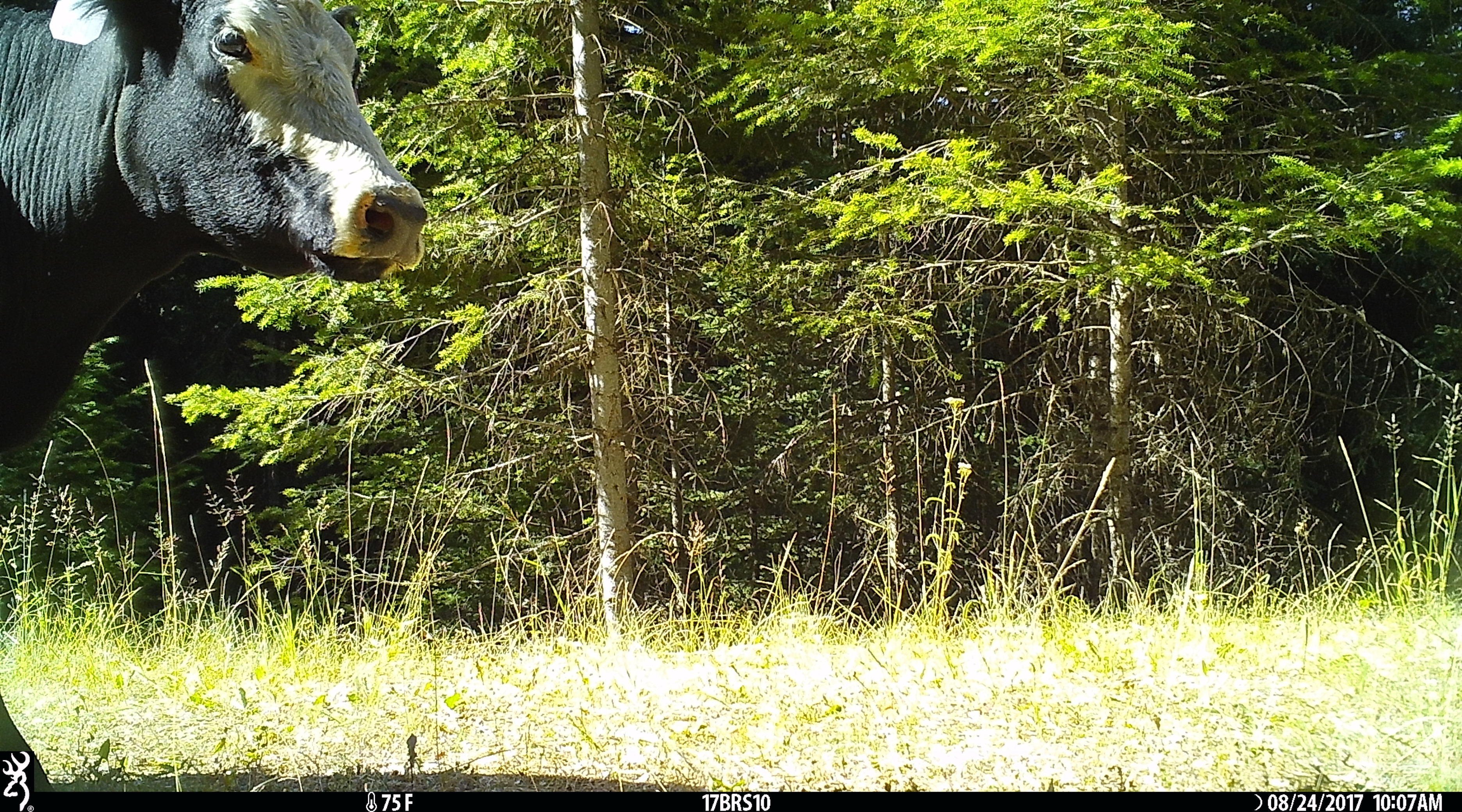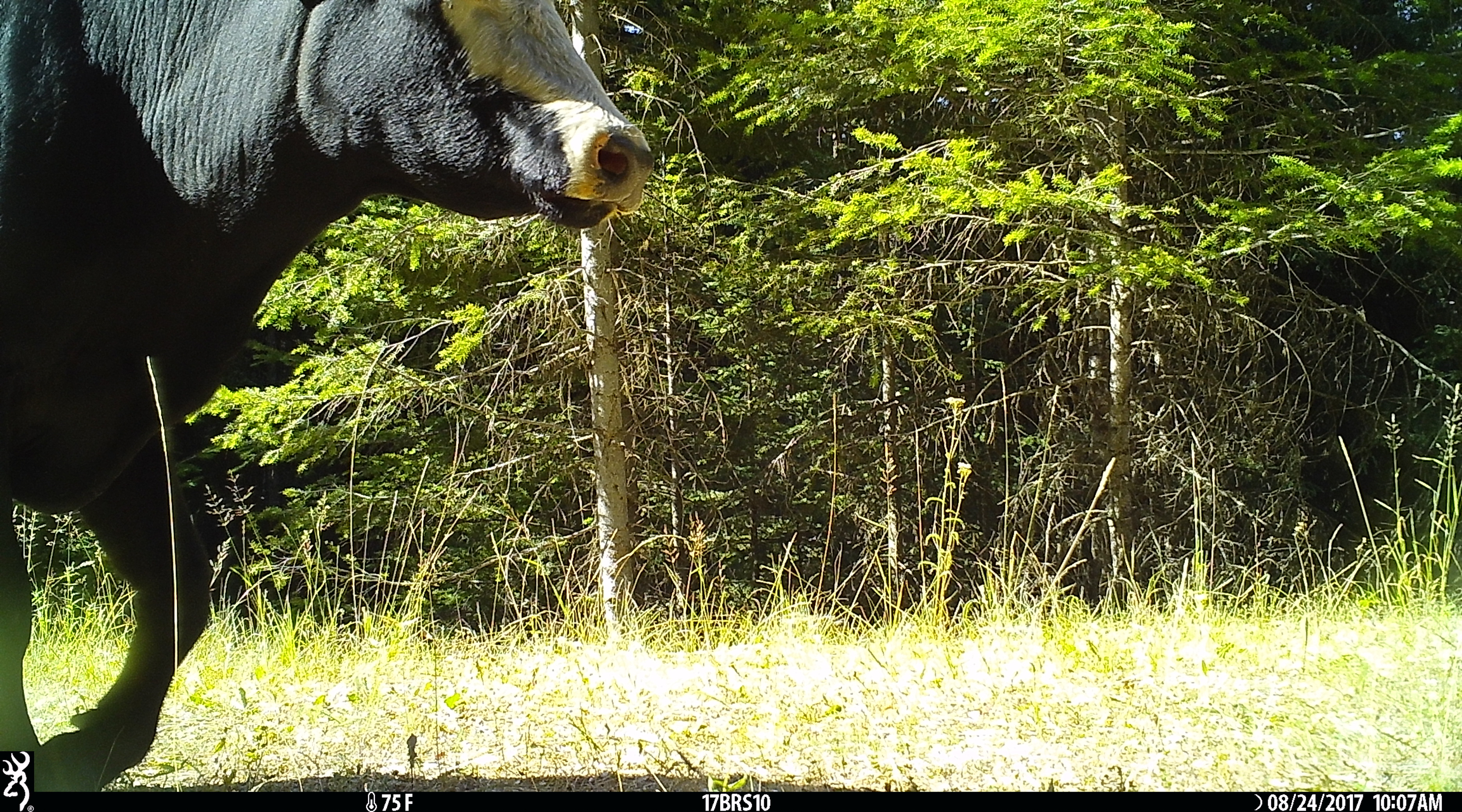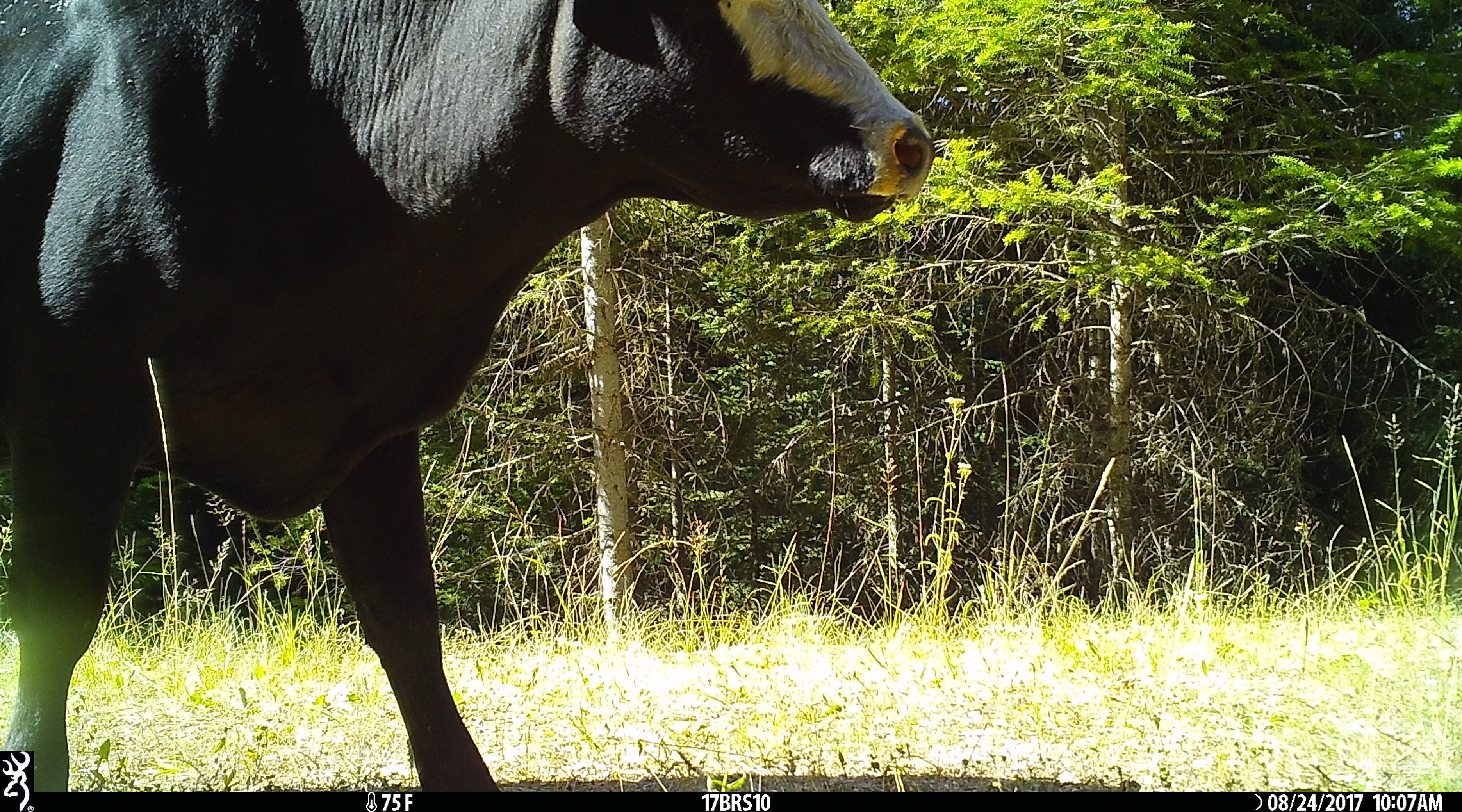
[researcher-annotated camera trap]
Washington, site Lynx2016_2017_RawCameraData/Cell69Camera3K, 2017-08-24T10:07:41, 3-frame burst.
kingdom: Animalia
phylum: Chordata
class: Mammalia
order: Artiodactyla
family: Bovidae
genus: Bos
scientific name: Bos taurus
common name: domestic cattle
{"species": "domestic cattle (Bos taurus)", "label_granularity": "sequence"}